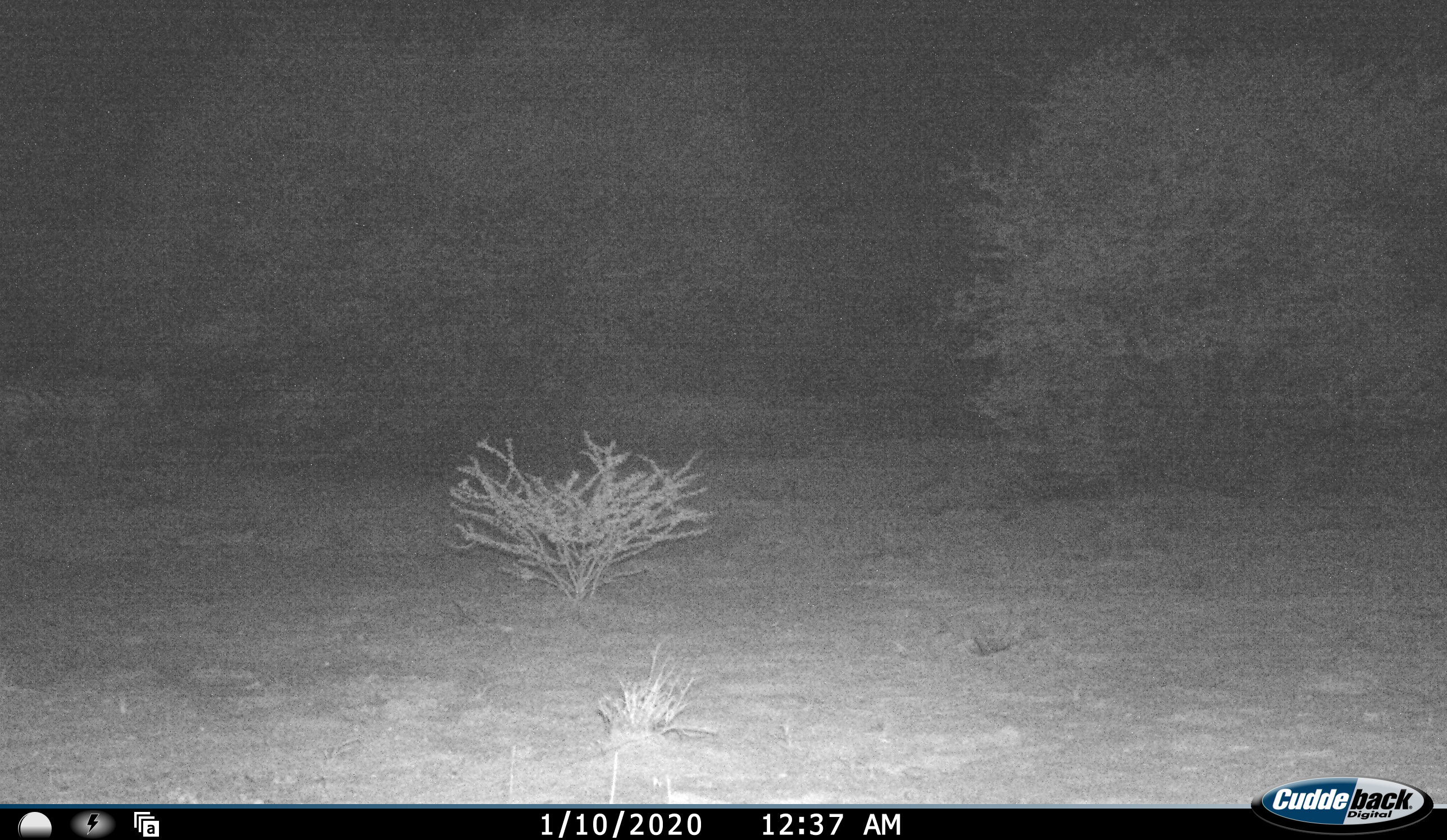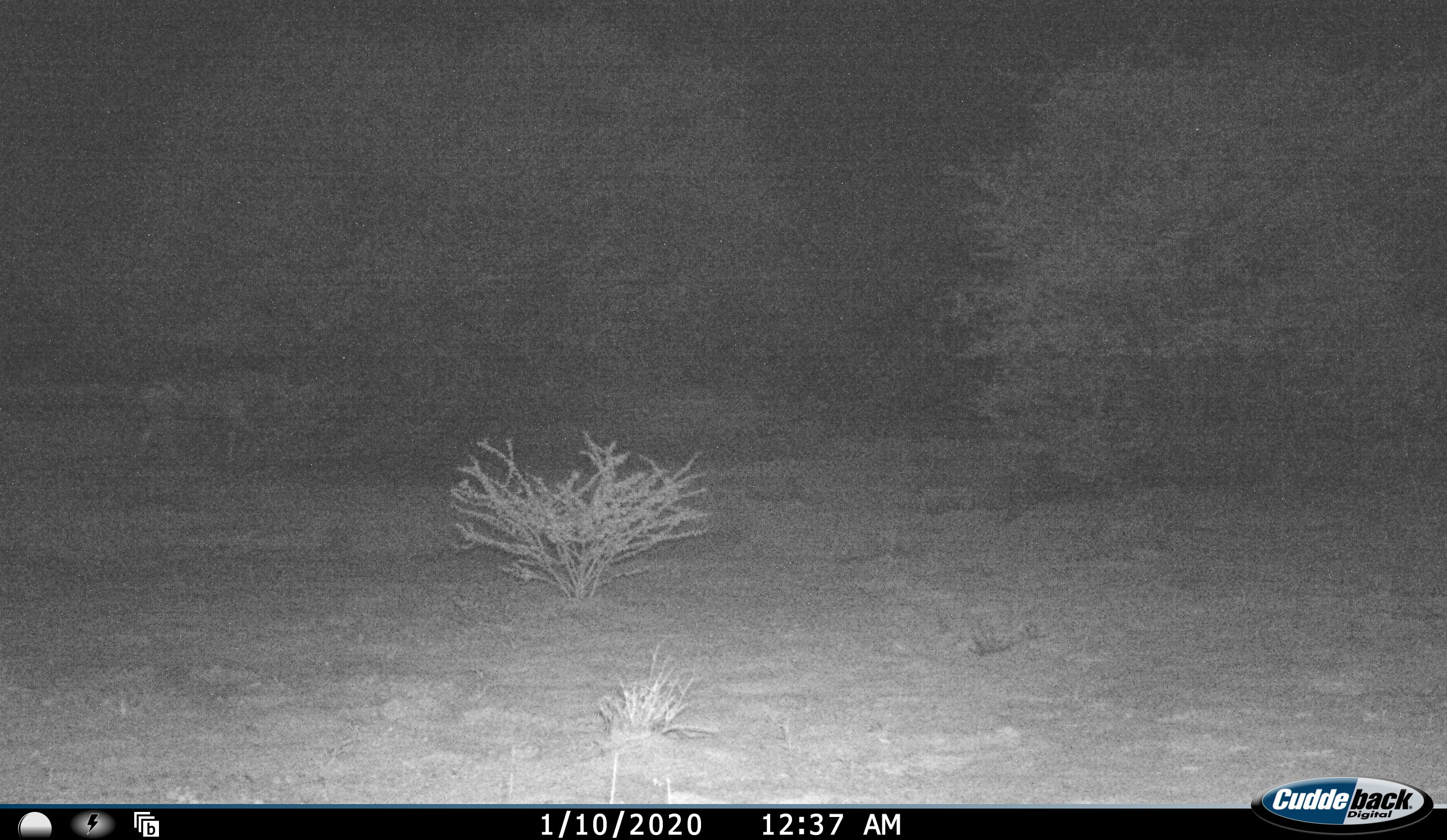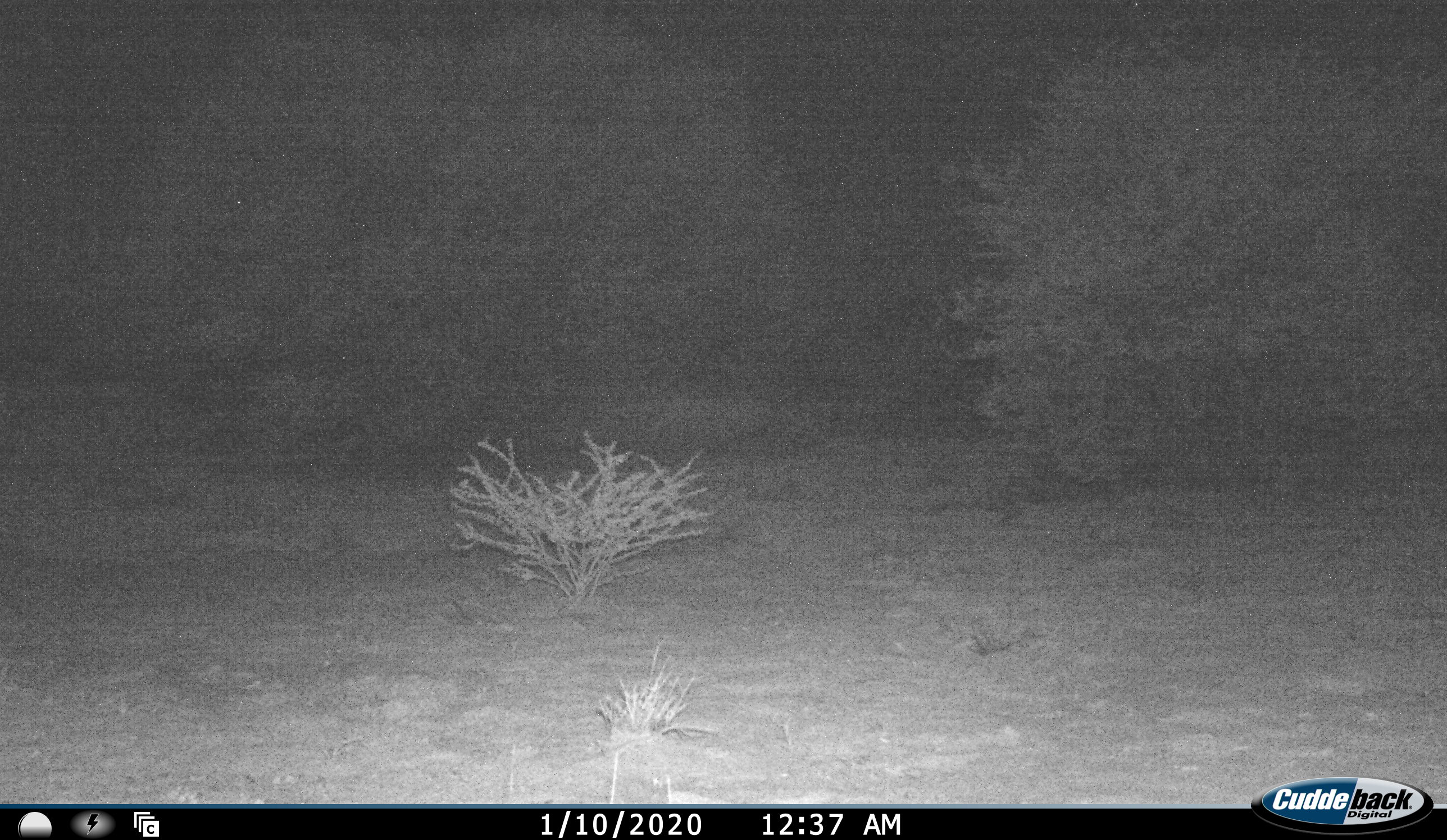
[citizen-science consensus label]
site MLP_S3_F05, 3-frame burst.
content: unidentified animal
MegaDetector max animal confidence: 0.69